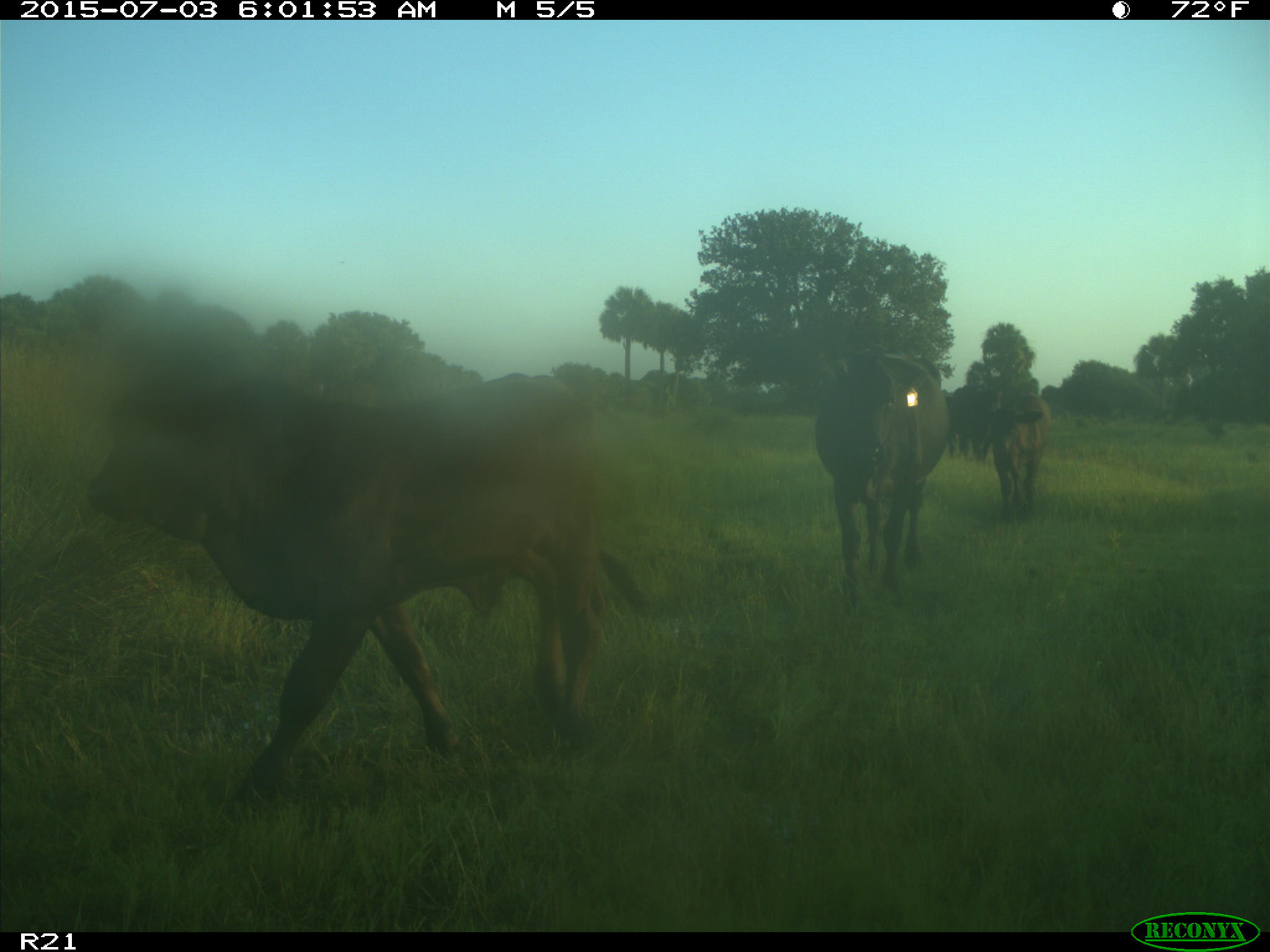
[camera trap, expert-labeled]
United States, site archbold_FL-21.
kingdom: Animalia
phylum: Chordata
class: Mammalia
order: Artiodactyla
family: Bovidae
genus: Bos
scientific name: Bos taurus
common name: domestic cow